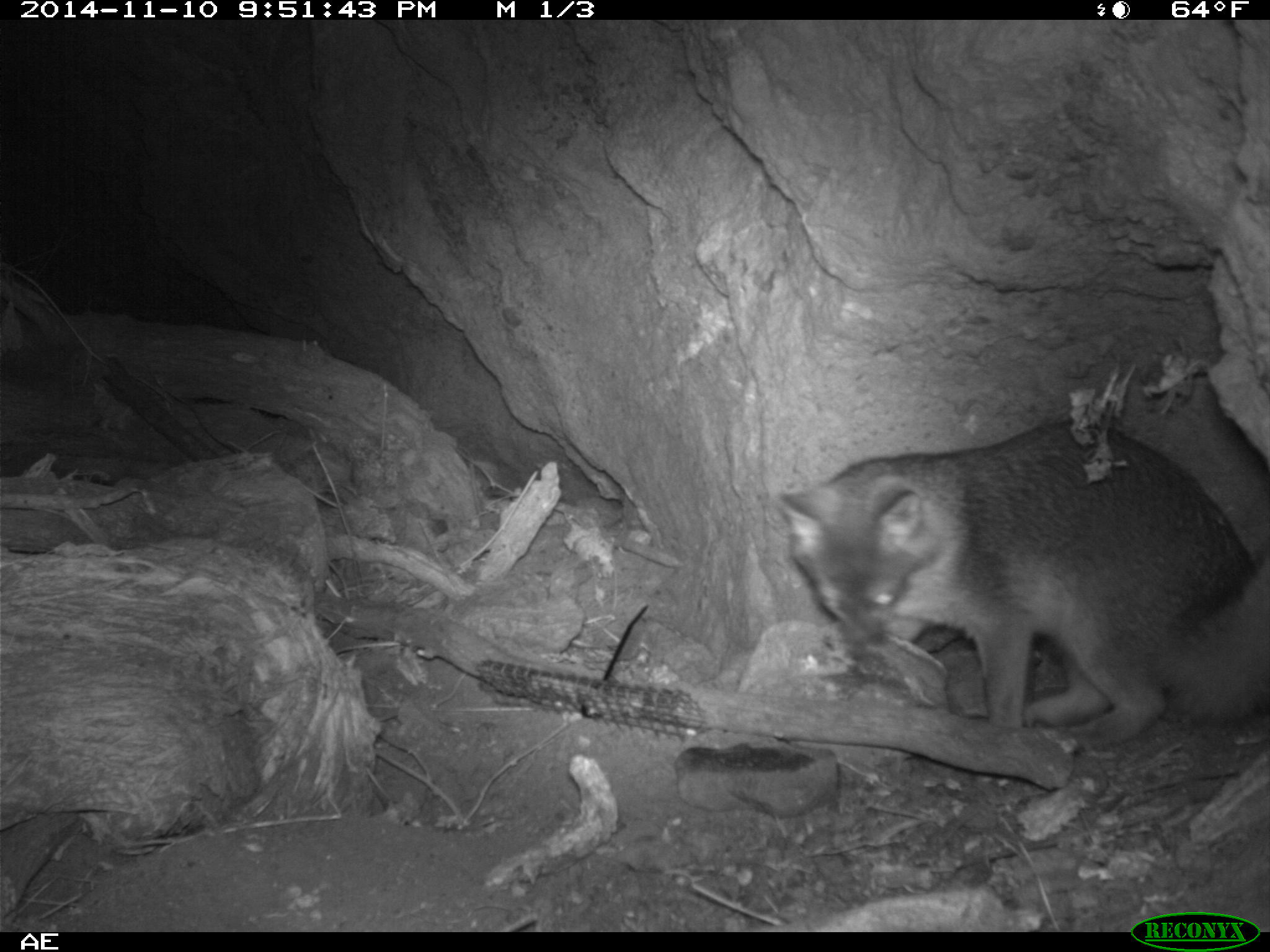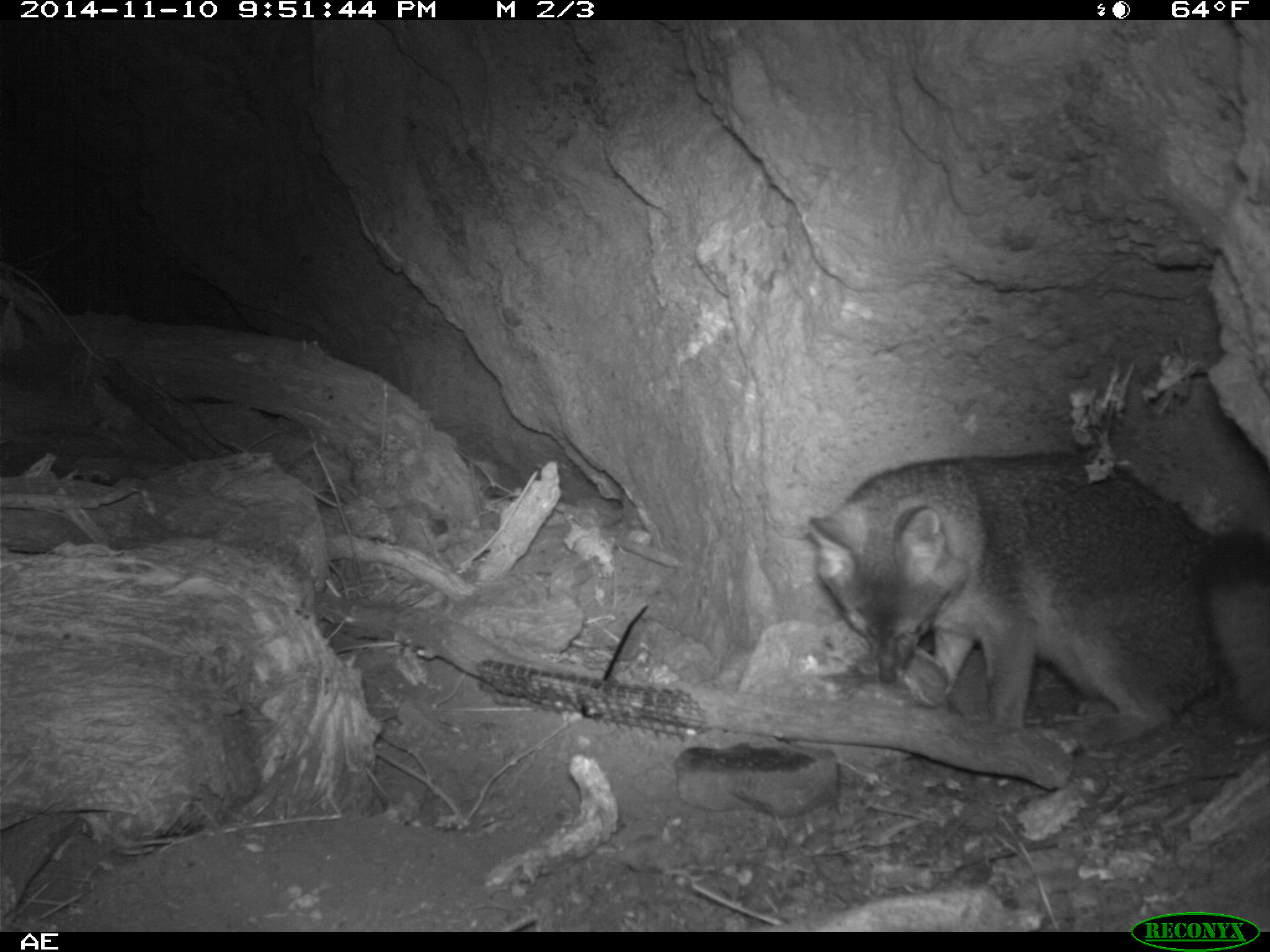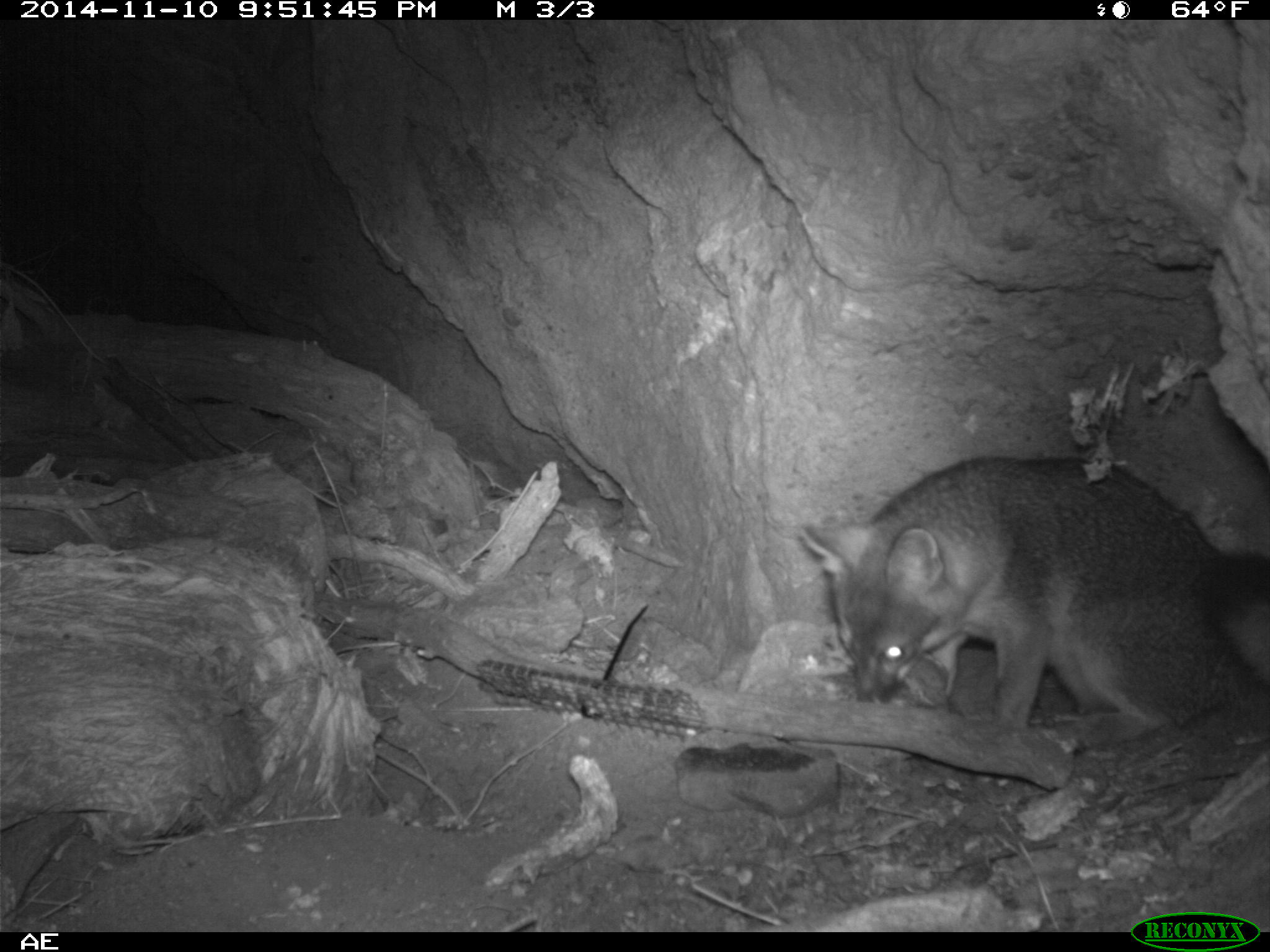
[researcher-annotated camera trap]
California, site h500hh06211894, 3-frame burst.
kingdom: Animalia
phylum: Chordata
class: Mammalia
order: Carnivora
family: Canidae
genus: Urocyon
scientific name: Urocyon littoralis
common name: island fox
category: fox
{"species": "fox (island fox) (Urocyon littoralis)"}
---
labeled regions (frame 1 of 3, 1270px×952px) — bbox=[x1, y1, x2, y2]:
fox: bbox=[775, 417, 1259, 742]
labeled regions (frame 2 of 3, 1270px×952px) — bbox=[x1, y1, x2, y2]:
fox: bbox=[803, 449, 1269, 734]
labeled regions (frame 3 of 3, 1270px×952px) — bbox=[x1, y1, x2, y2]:
fox: bbox=[794, 456, 1269, 734]